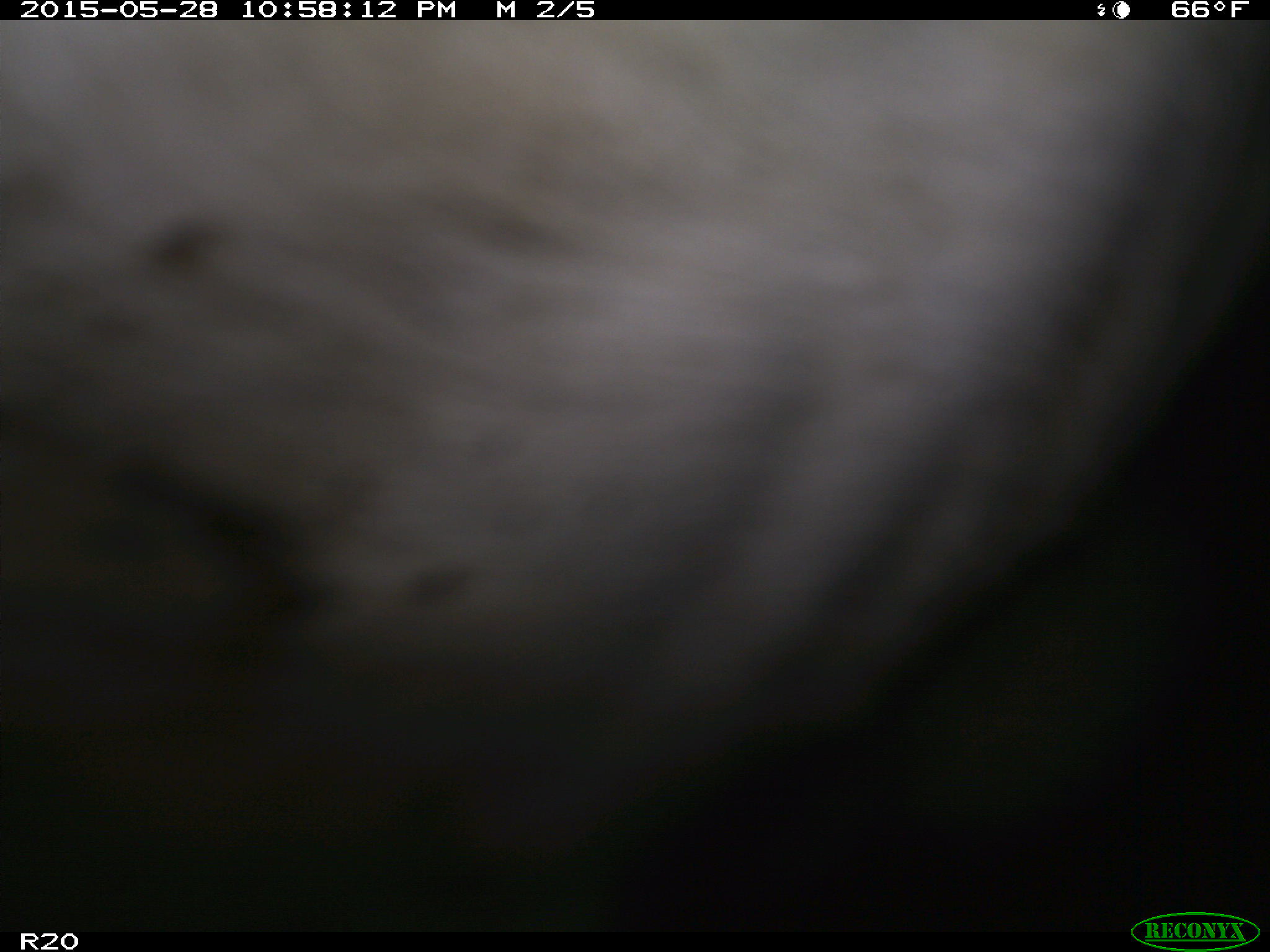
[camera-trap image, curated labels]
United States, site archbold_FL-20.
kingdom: Animalia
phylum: Chordata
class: Mammalia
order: Artiodactyla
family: Bovidae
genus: Bos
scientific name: Bos taurus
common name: domestic cow